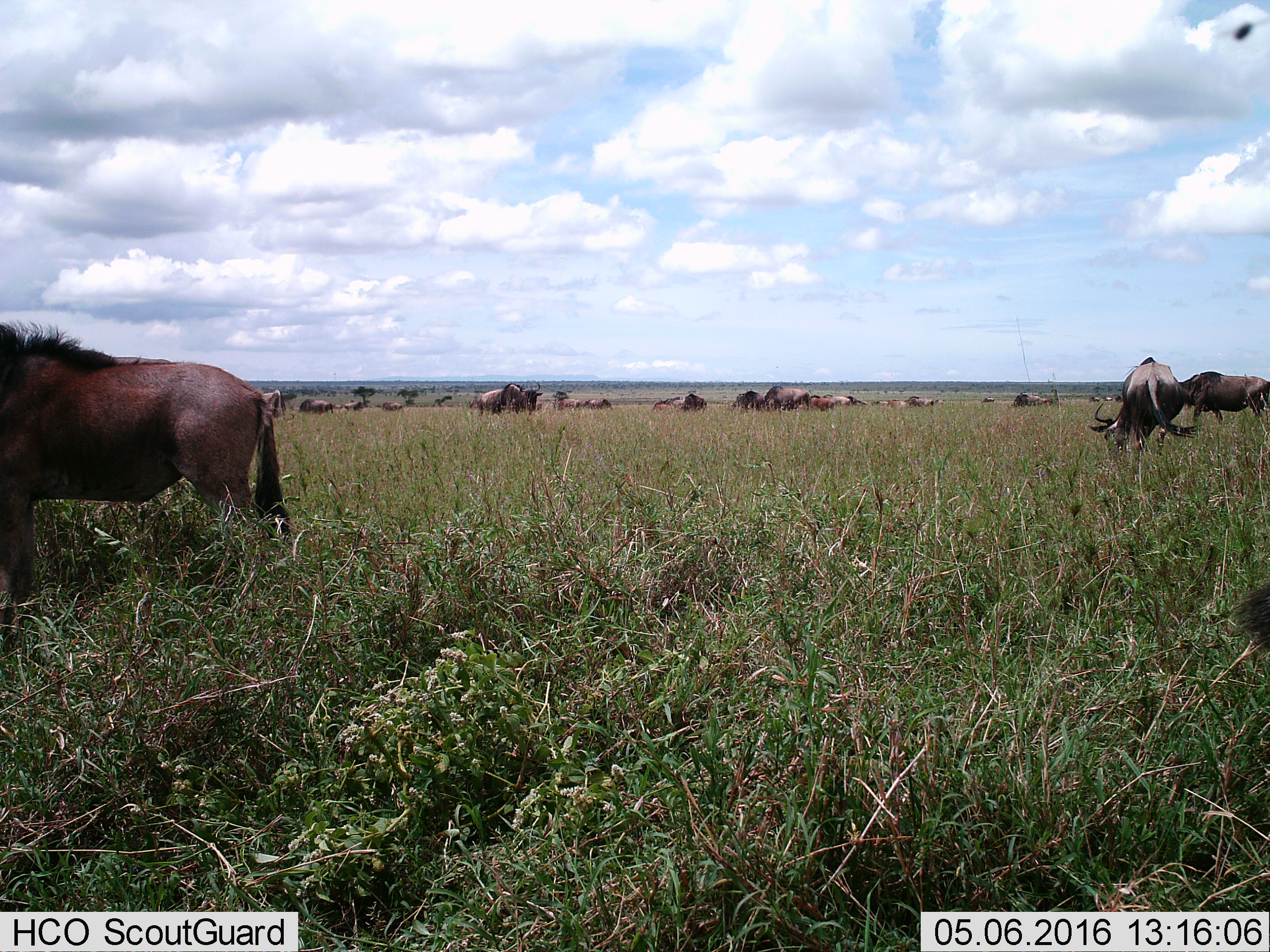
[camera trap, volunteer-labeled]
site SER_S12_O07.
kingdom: Animalia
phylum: Chordata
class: Mammalia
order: Artiodactyla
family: Bovidae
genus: Connochaetes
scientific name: Connochaetes taurinus taurinus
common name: blue wildebeest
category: wildebeestblue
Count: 11-50.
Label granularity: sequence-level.